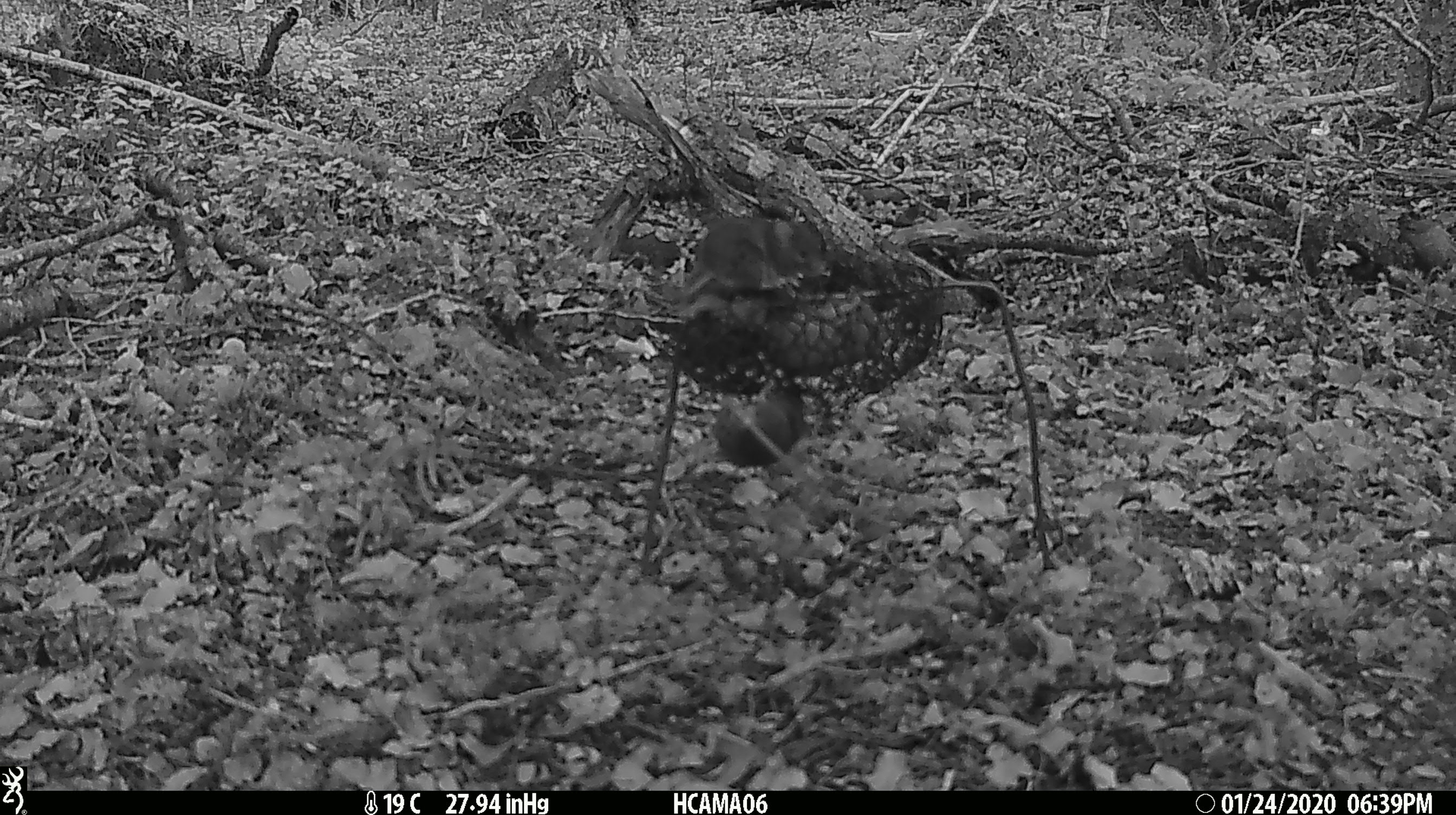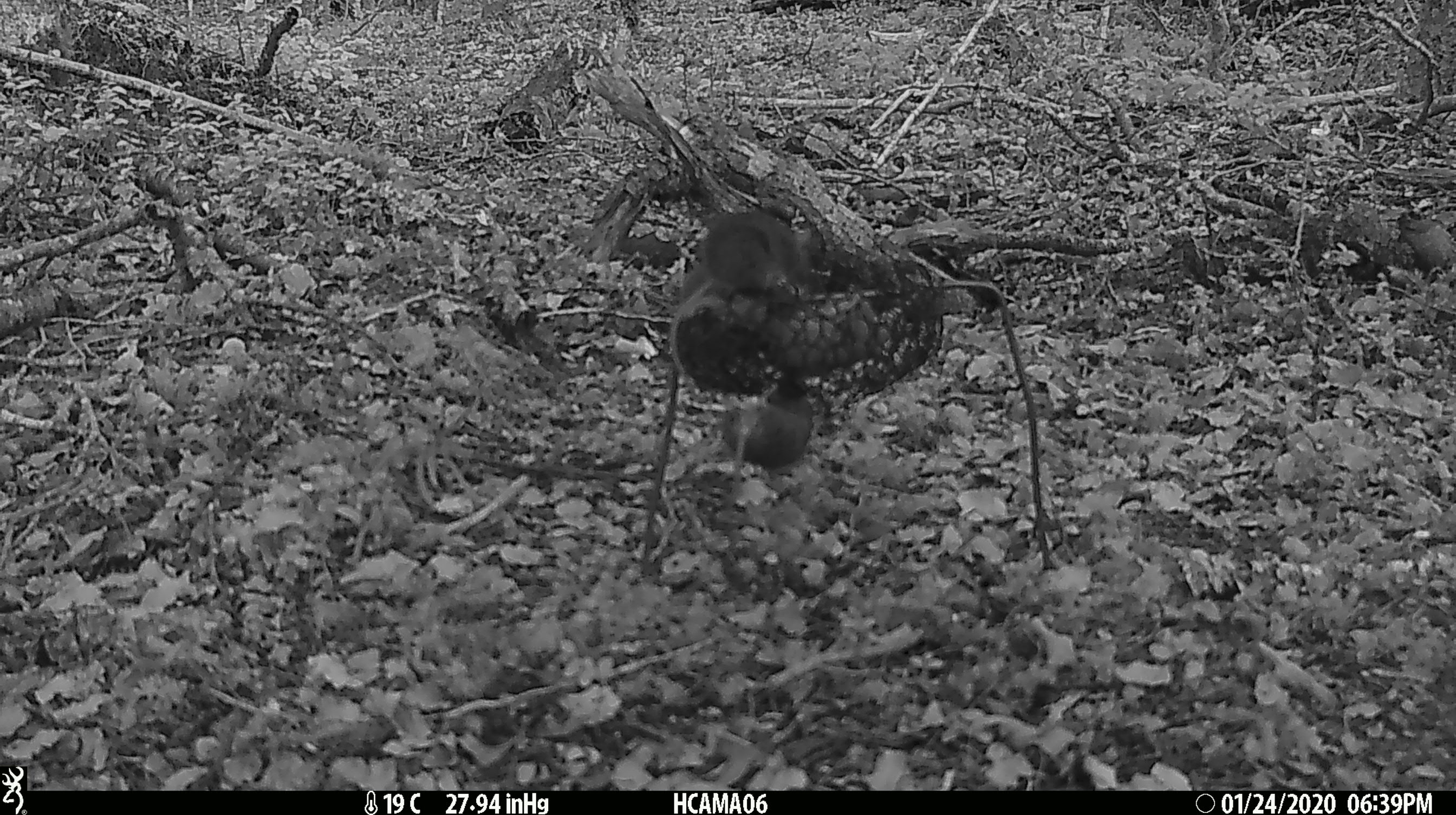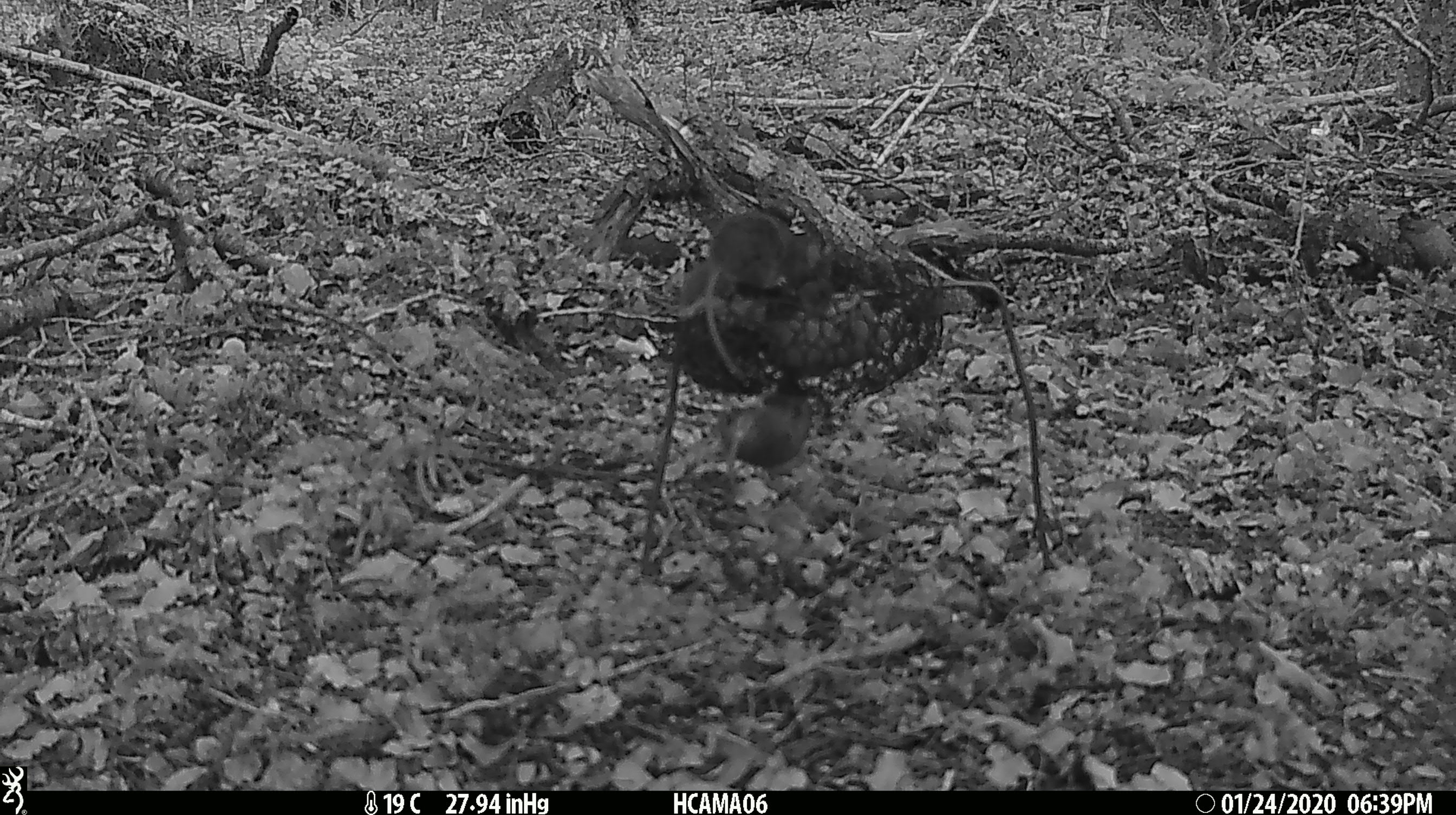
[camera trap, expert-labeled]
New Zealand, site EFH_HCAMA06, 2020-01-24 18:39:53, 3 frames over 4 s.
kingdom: Animalia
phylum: Chordata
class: Mammalia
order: Rodentia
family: Muridae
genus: Mus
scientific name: Mus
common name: mouse